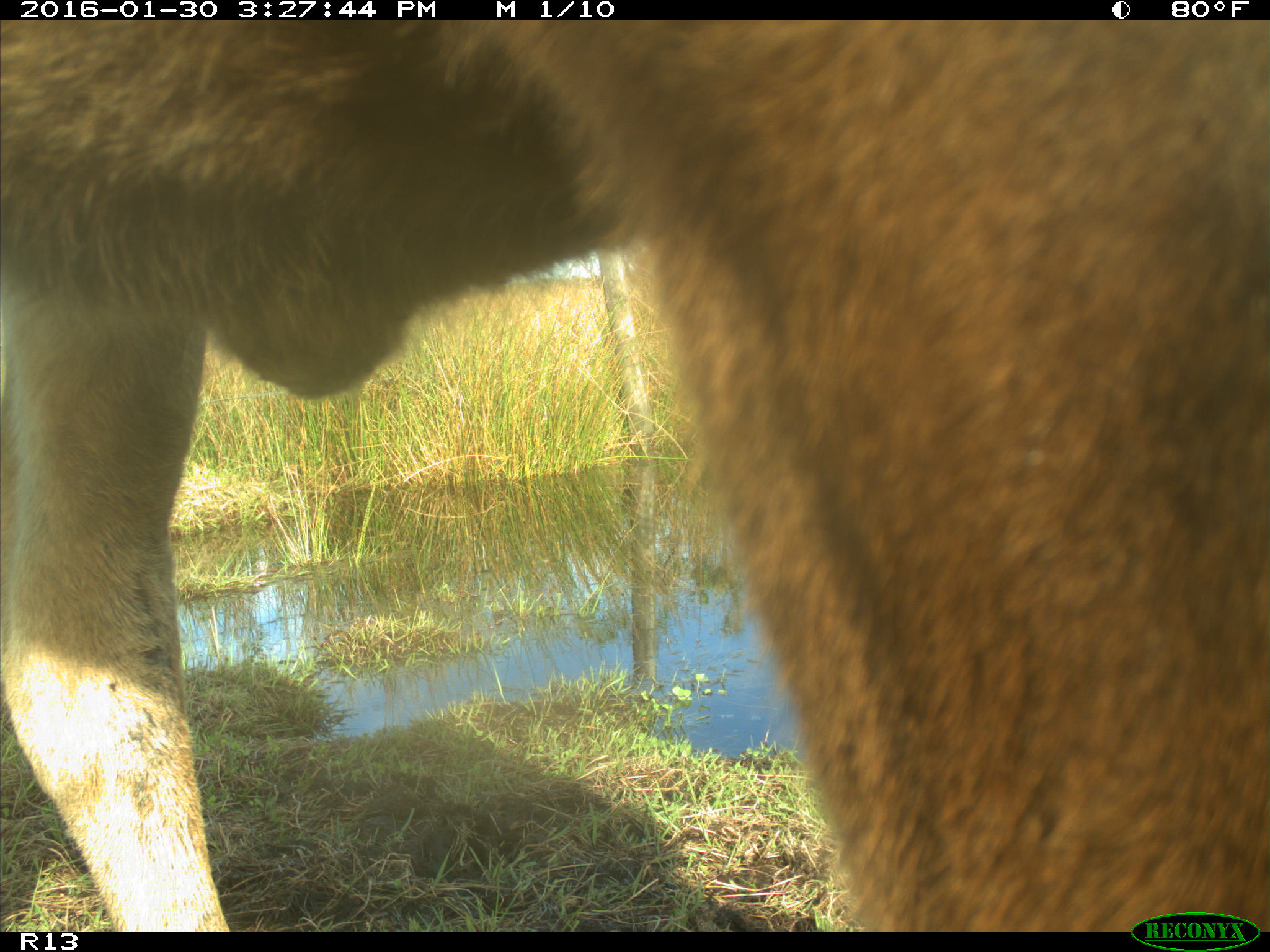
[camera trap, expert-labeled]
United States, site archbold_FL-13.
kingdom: Animalia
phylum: Chordata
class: Mammalia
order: Artiodactyla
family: Bovidae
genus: Bos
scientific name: Bos taurus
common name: domestic cow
Bos taurus (domestic cow).